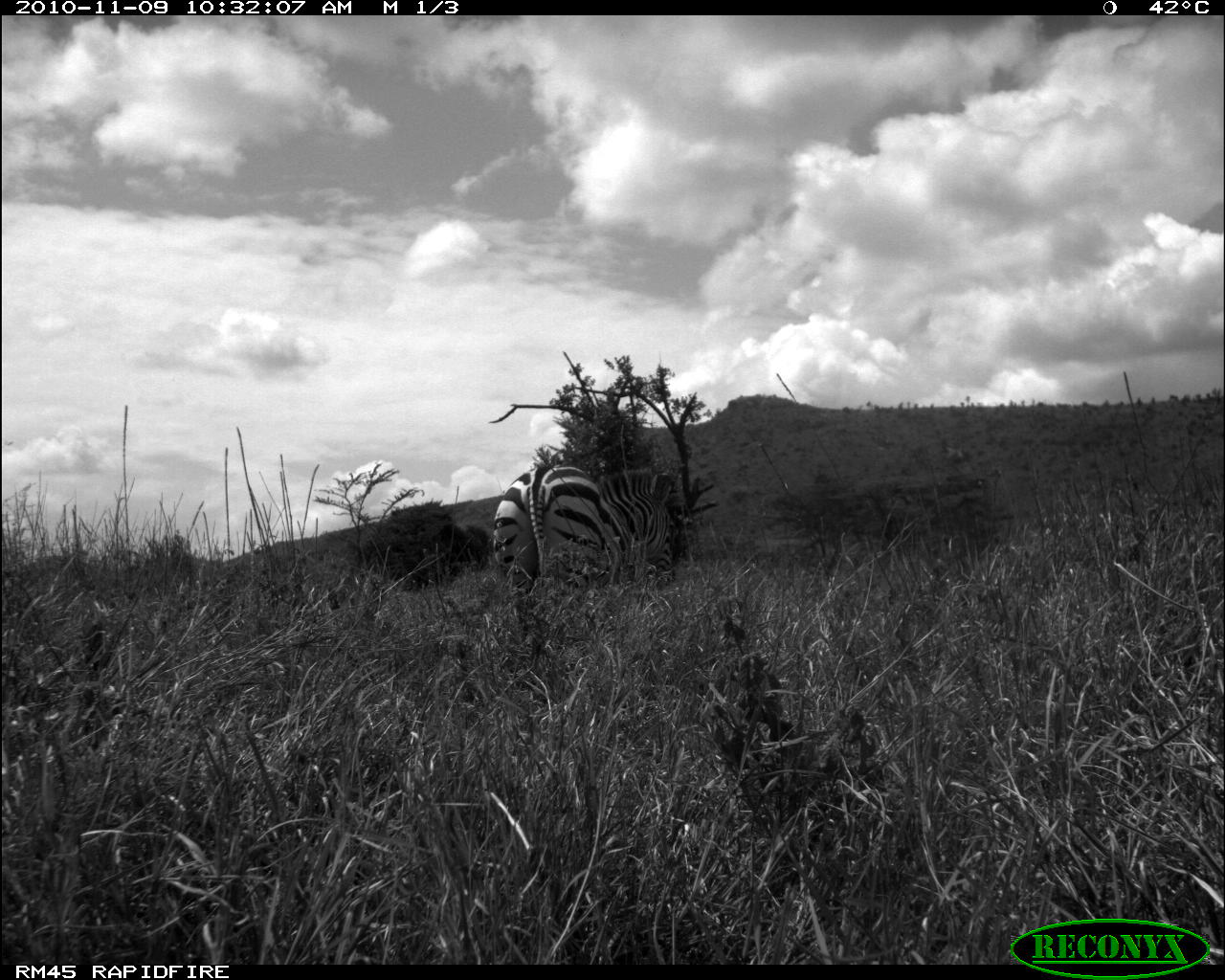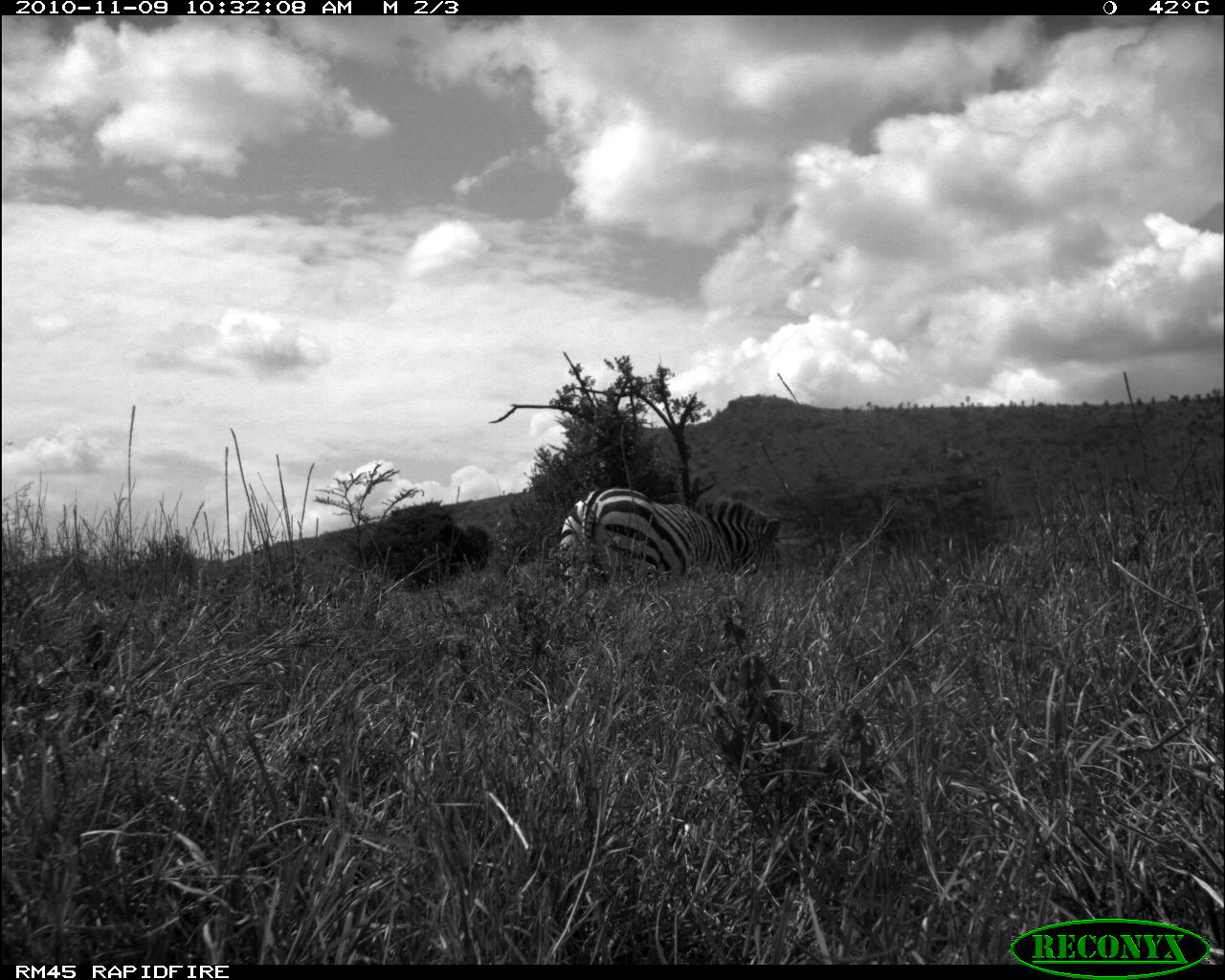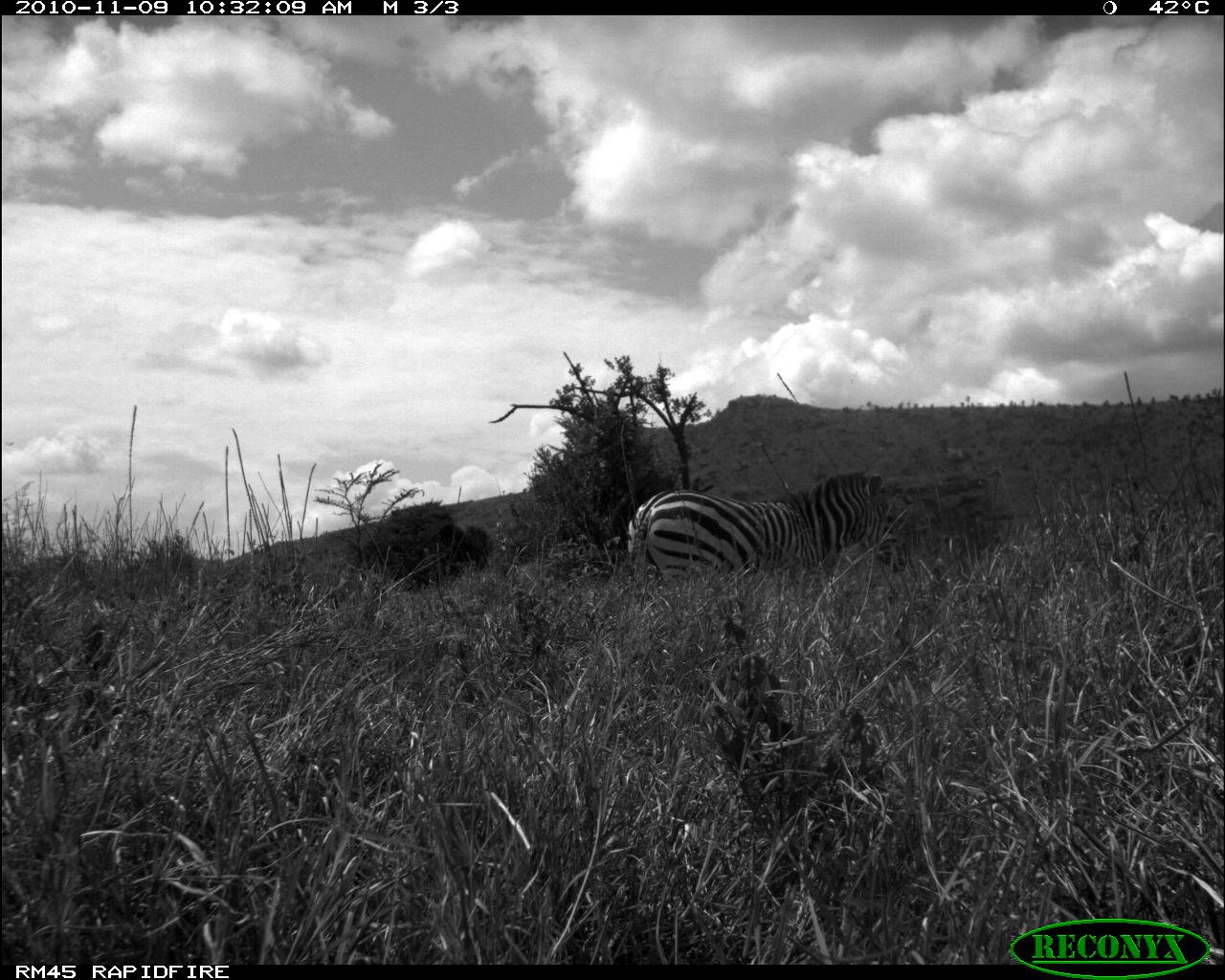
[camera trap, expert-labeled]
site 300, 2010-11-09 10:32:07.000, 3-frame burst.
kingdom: Animalia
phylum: Chordata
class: Mammalia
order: Perissodactyla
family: Equidae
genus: Equus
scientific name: Equus quagga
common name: plains zebra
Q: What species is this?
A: Equus quagga (plains zebra).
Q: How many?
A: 1.